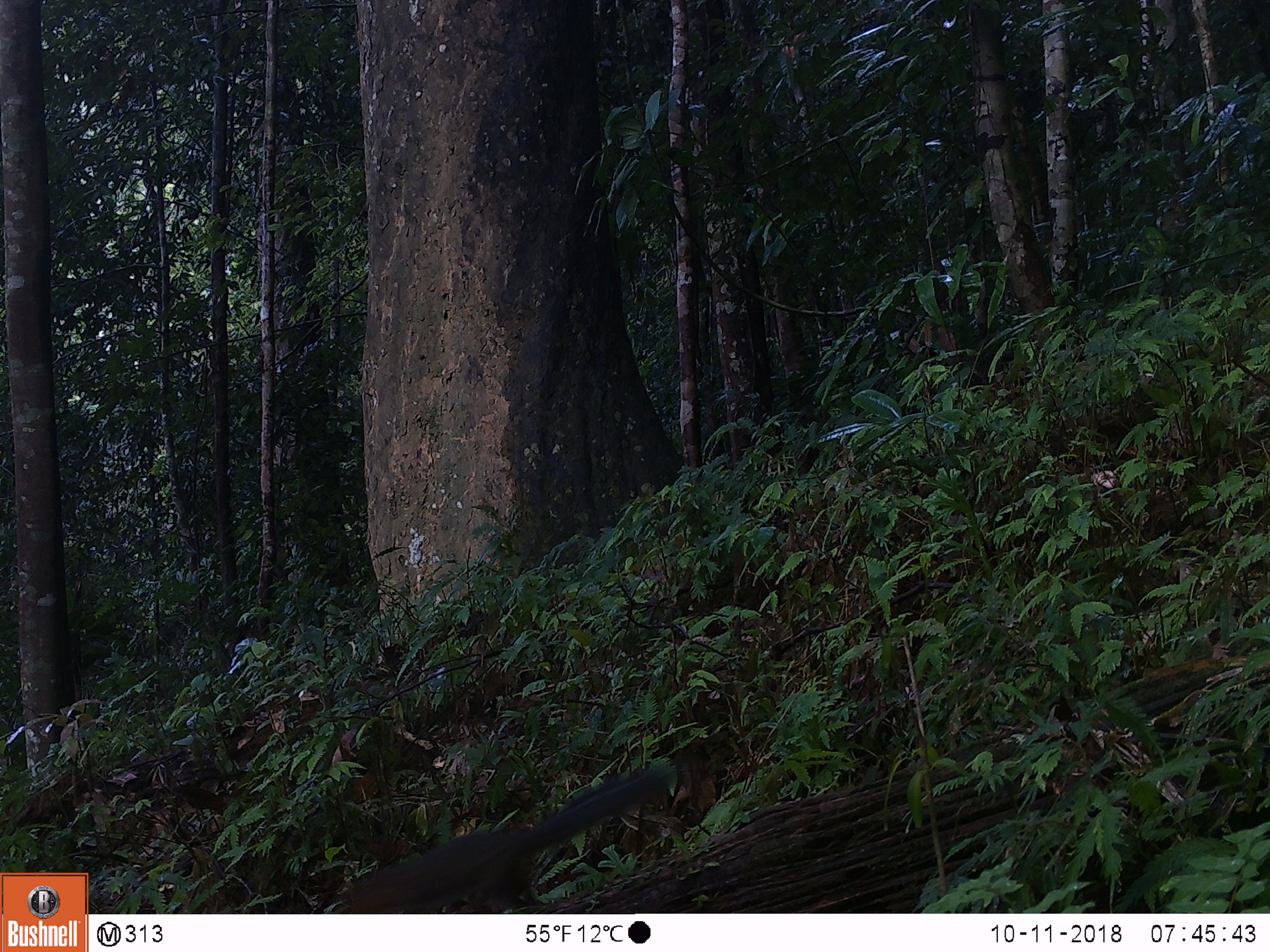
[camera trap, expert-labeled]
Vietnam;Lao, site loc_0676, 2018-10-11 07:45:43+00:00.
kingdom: Animalia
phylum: Chordata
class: Mammalia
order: Rodentia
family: Sciuridae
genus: Dremomys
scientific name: Dremomys rufigenis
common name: red-cheeked squirrel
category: red cheeked squirrel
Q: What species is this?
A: Red cheeked squirrel (red-cheeked squirrel) (Dremomys rufigenis).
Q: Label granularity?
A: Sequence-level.